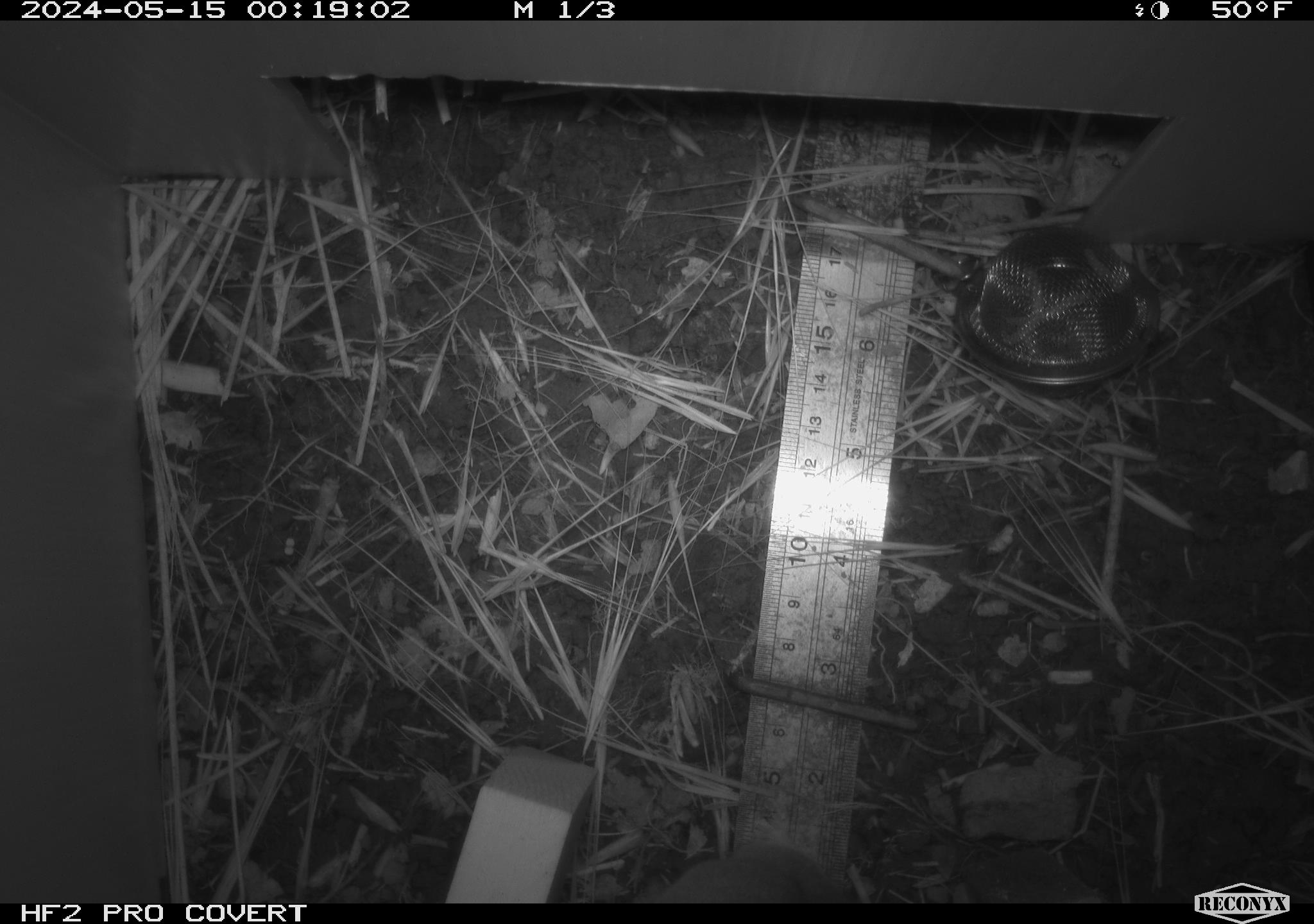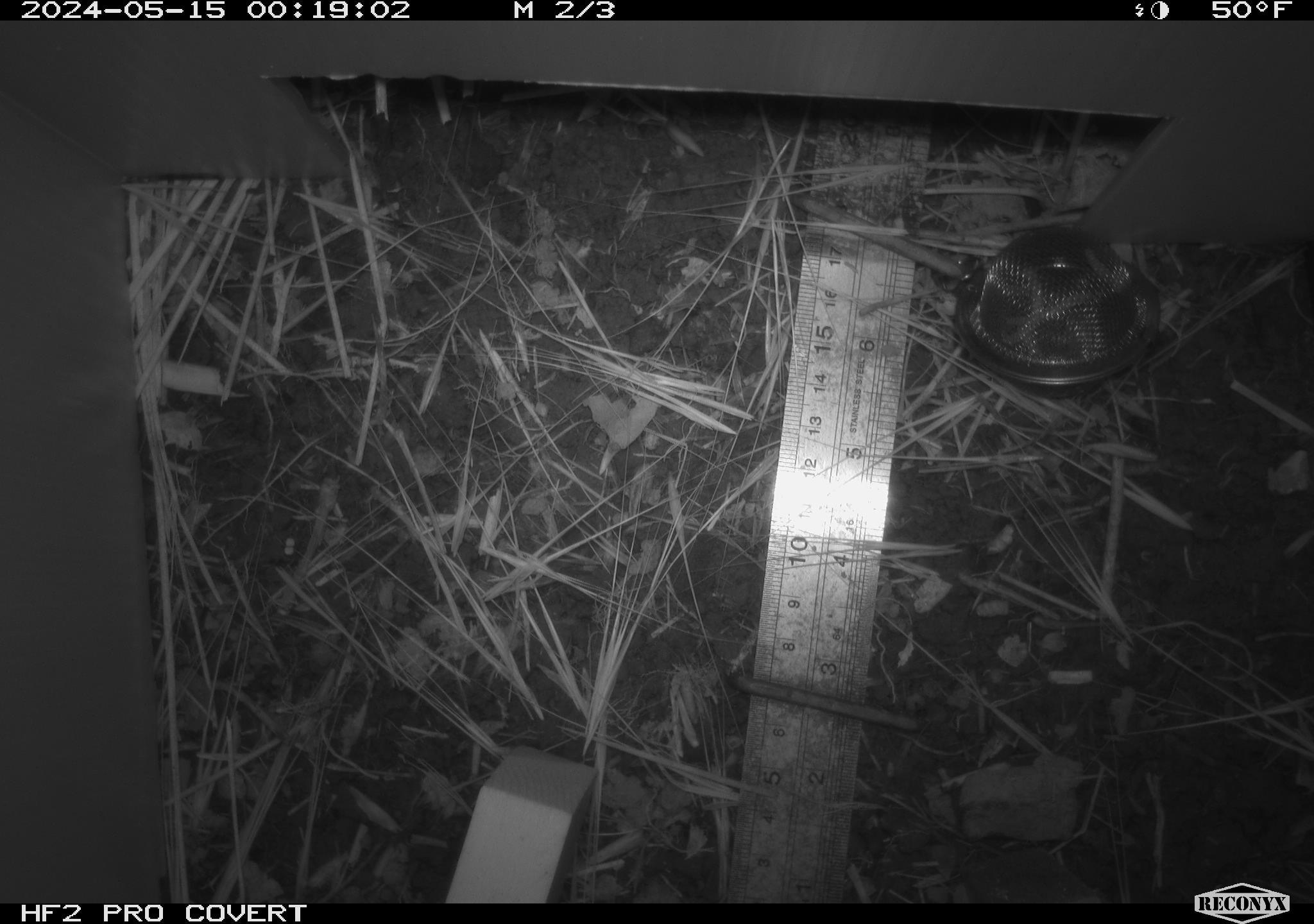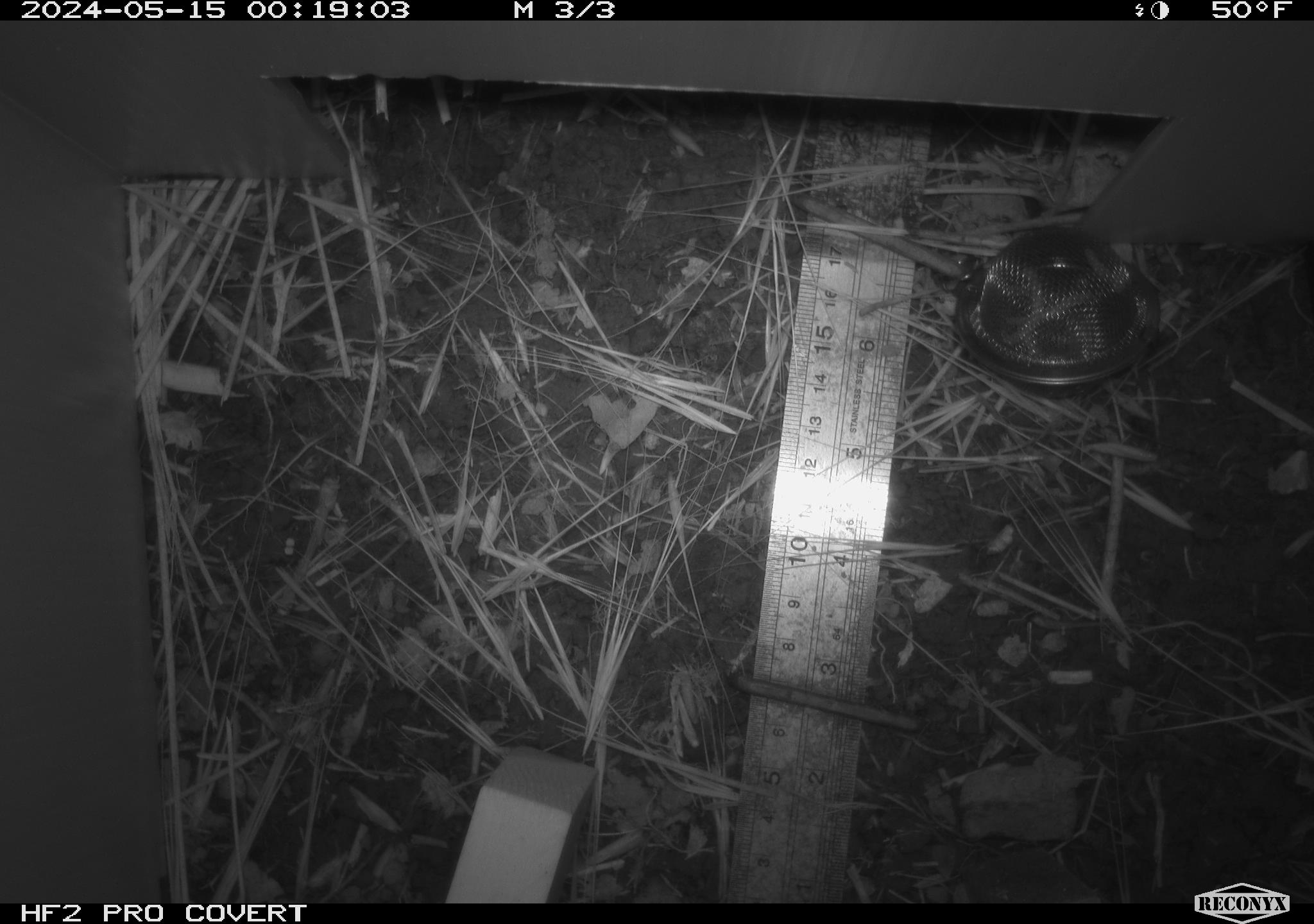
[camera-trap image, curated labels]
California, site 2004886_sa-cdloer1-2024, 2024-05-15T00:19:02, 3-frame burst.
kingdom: Animalia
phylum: Chordata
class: Mammalia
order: Rodentia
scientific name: Rodentia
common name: rodent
Rodent (Rodentia).